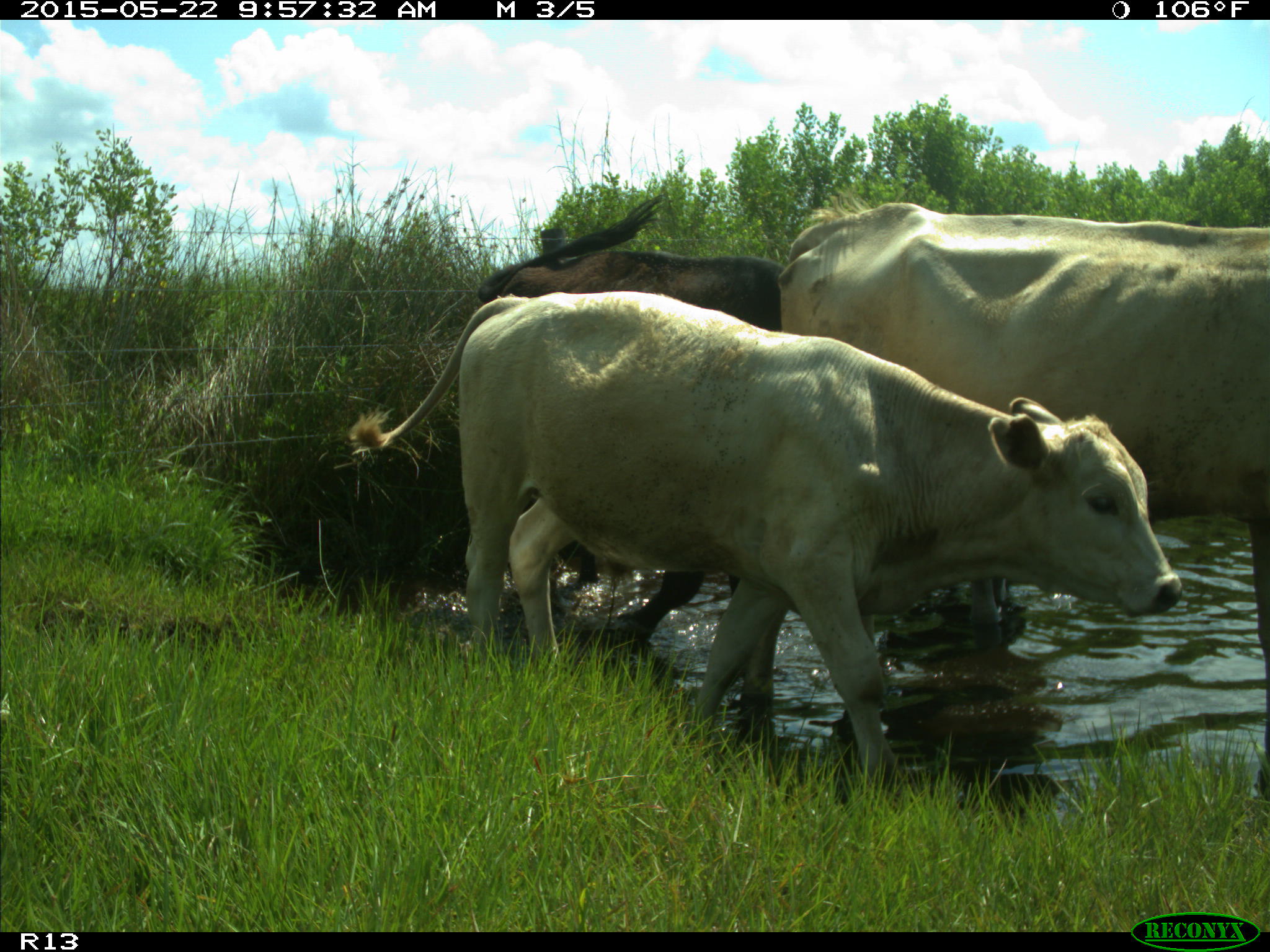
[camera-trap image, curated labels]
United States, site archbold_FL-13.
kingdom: Animalia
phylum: Chordata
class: Mammalia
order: Artiodactyla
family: Bovidae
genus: Bos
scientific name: Bos taurus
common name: domestic cow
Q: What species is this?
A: Bos taurus (domestic cow).